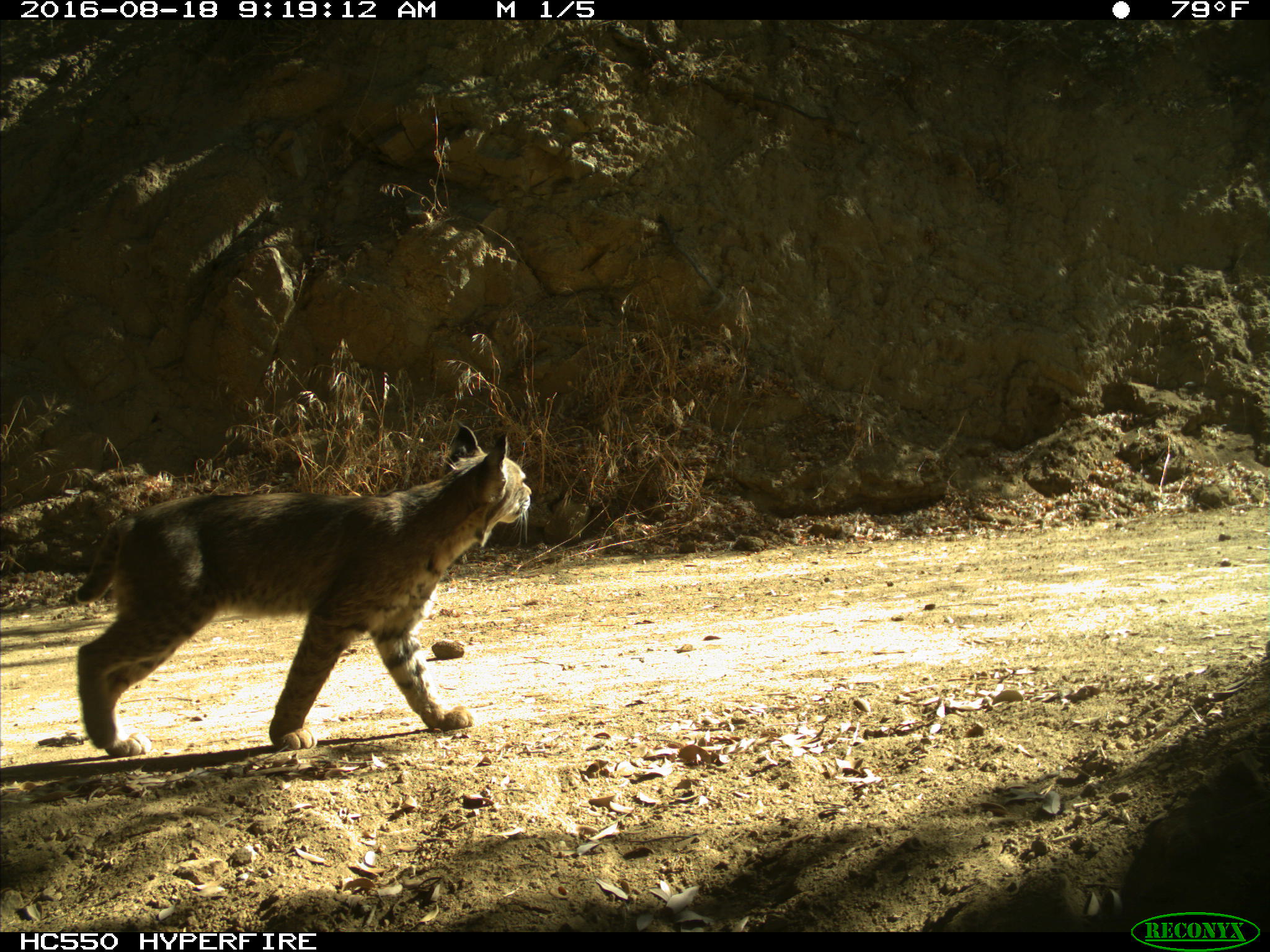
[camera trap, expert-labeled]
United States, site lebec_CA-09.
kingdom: Animalia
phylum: Chordata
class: Mammalia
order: Carnivora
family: Felidae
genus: Lynx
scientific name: Lynx rufus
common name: bobcat